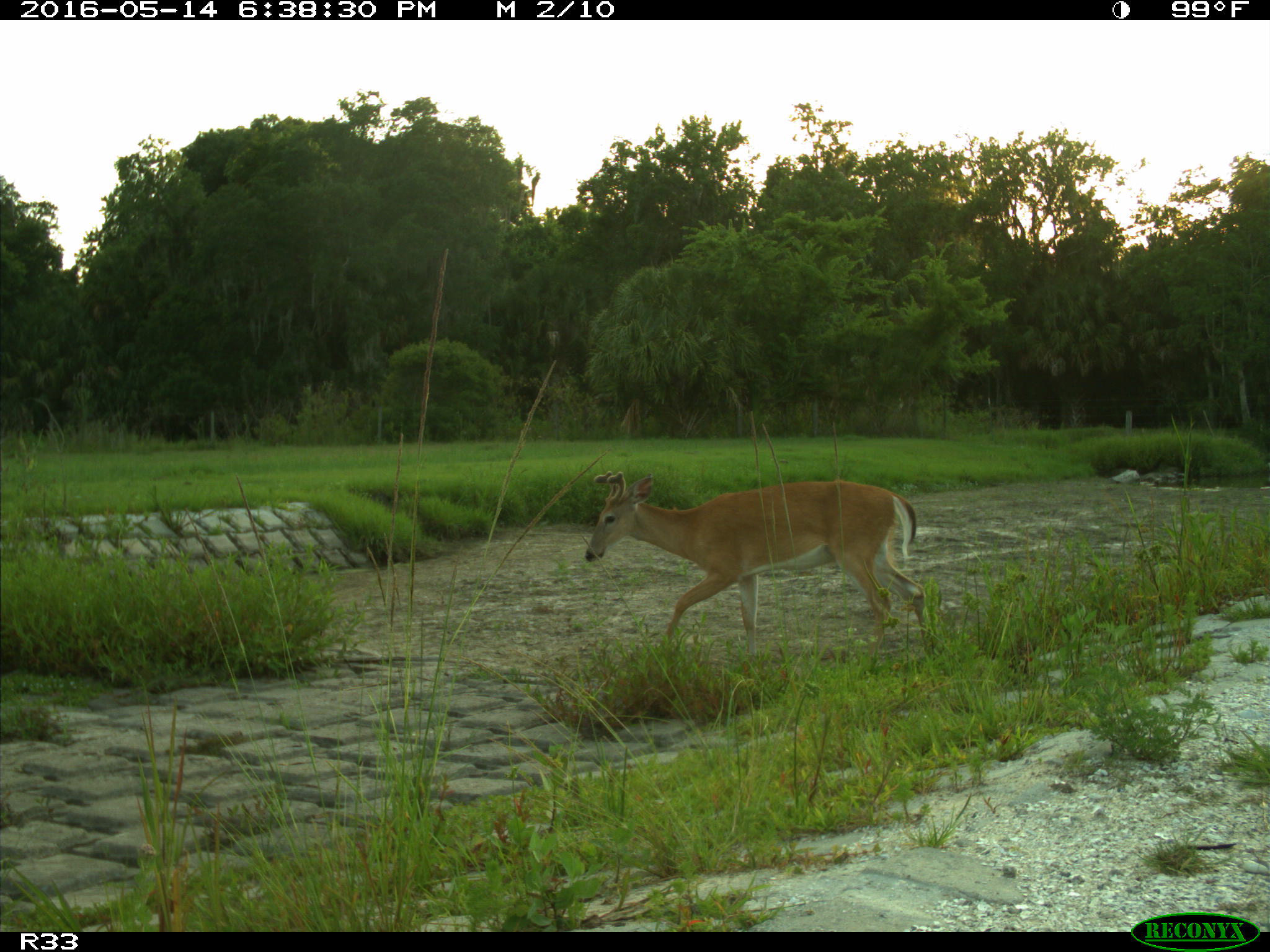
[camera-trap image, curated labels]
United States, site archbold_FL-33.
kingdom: Animalia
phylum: Chordata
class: Mammalia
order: Artiodactyla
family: Cervidae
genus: Odocoileus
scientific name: Odocoileus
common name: deer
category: unidentified deer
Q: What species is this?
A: Unidentified deer (deer) (Odocoileus).